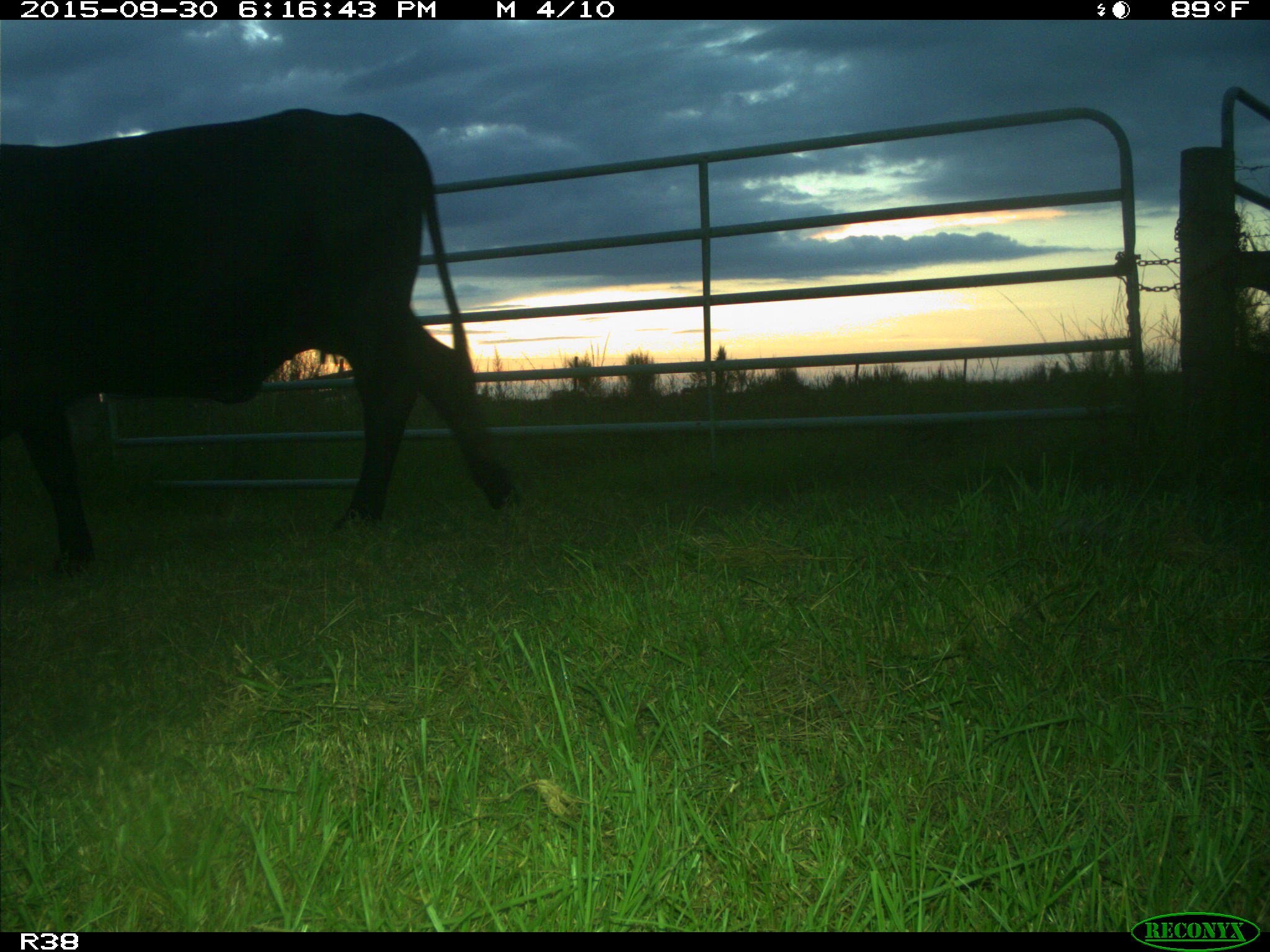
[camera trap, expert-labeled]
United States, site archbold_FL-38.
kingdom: Animalia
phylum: Chordata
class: Mammalia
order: Artiodactyla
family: Bovidae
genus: Bos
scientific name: Bos taurus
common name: domestic cow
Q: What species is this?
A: Bos taurus (domestic cow).